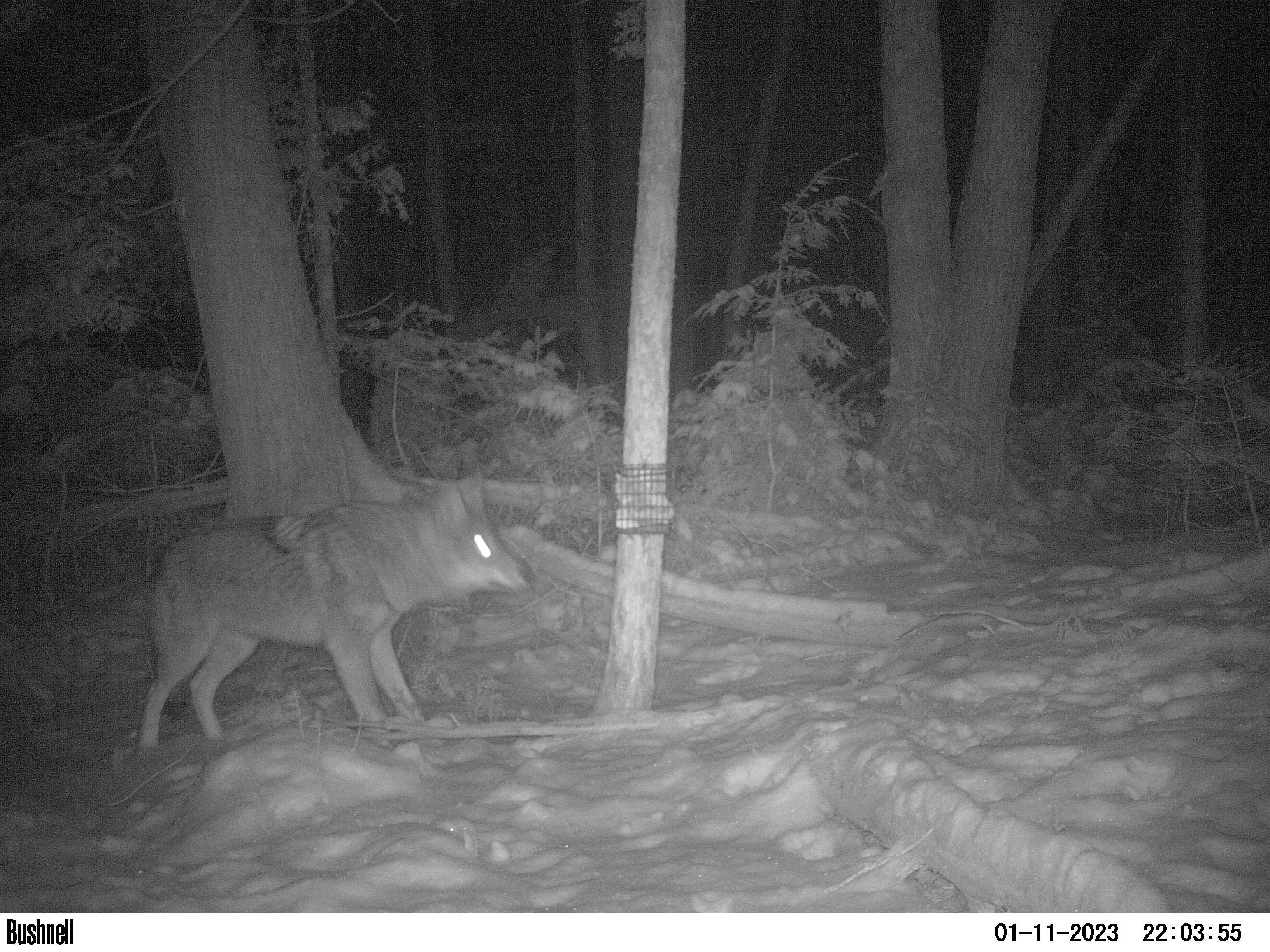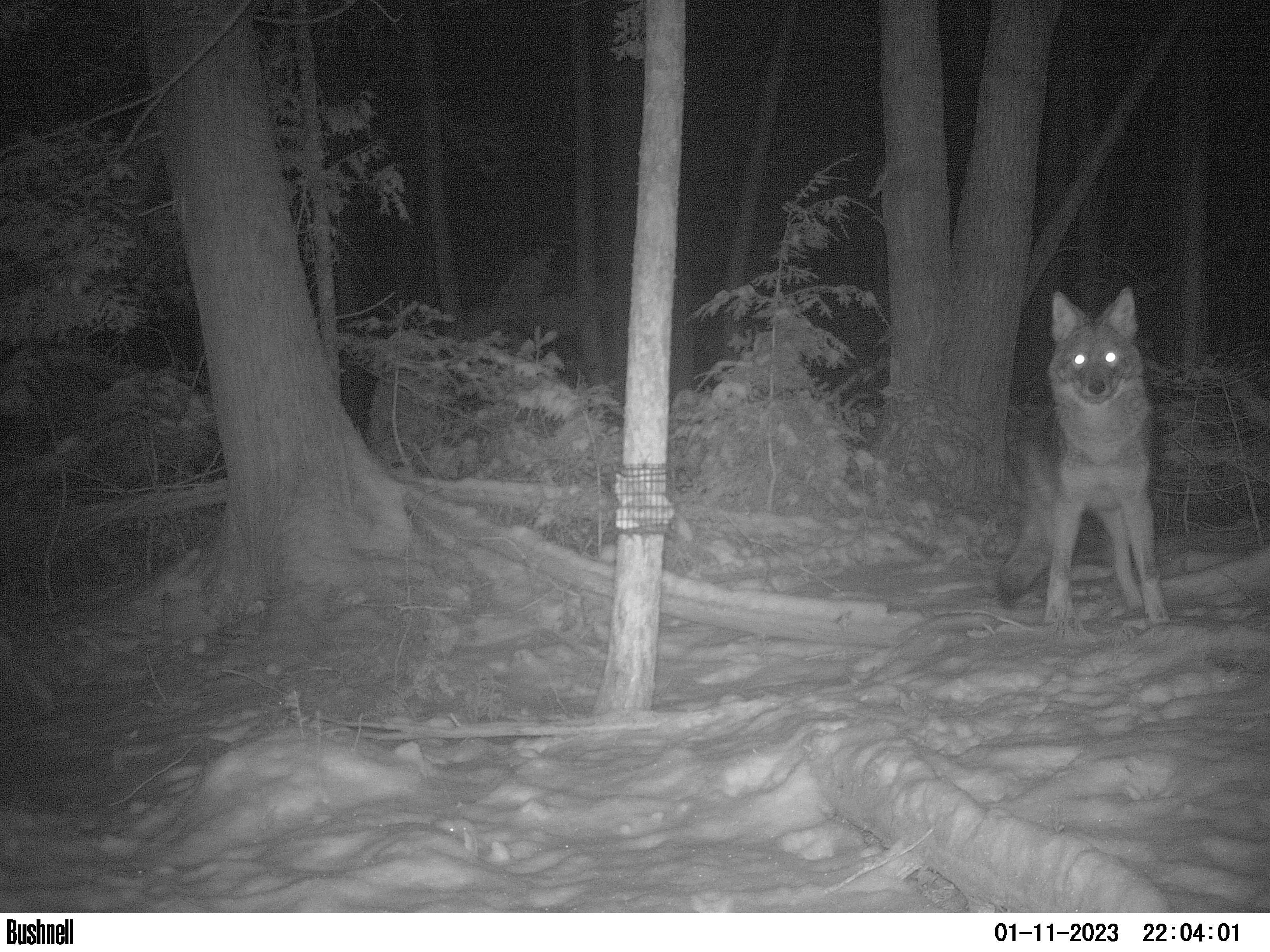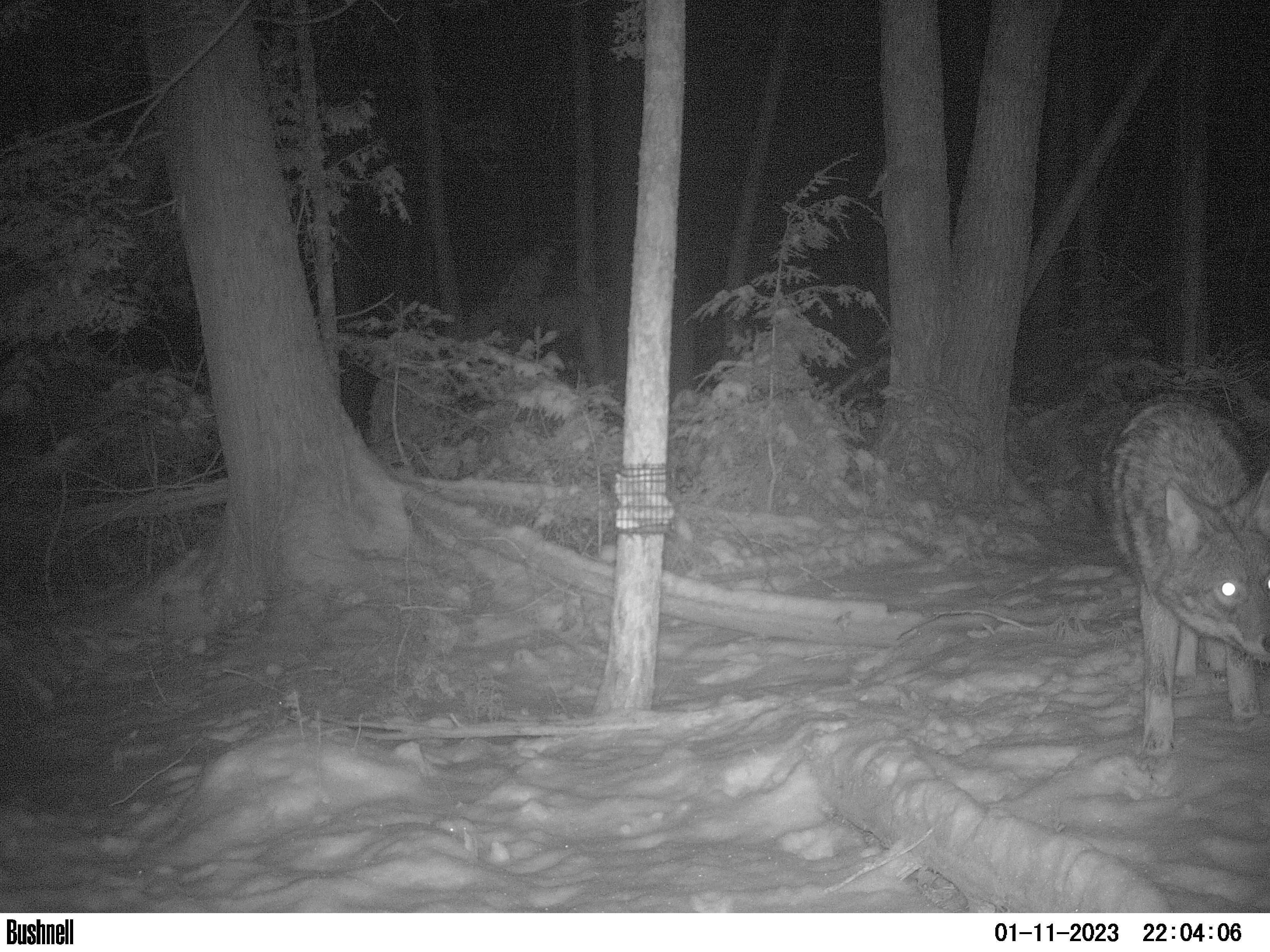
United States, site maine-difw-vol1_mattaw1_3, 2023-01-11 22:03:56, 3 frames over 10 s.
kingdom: Animalia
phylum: Chordata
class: Mammalia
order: Carnivora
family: Canidae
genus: Canis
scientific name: Canis latrans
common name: coyote